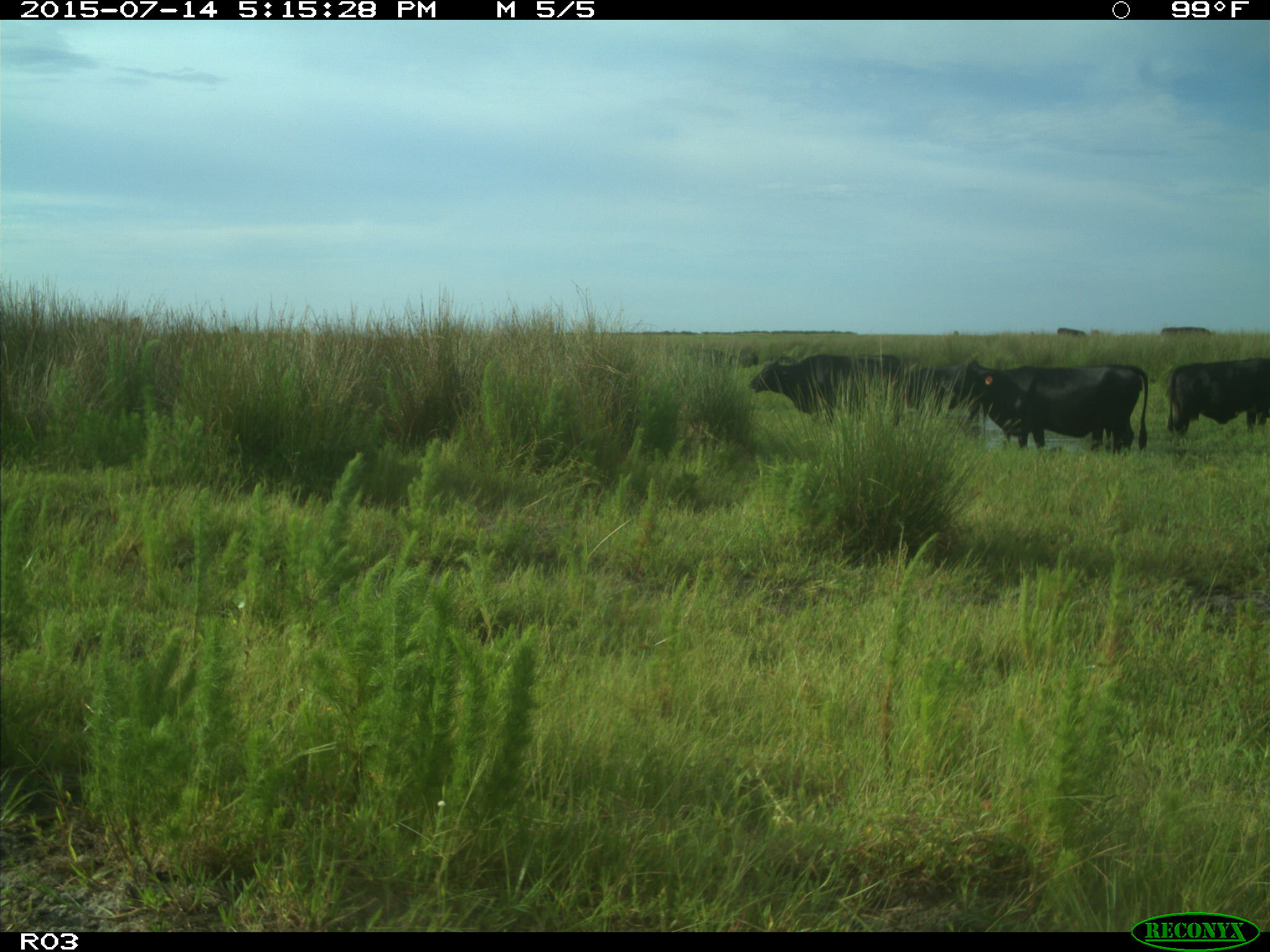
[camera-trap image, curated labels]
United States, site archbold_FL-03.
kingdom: Animalia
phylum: Chordata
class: Mammalia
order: Artiodactyla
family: Bovidae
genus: Bos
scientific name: Bos taurus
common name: domestic cow